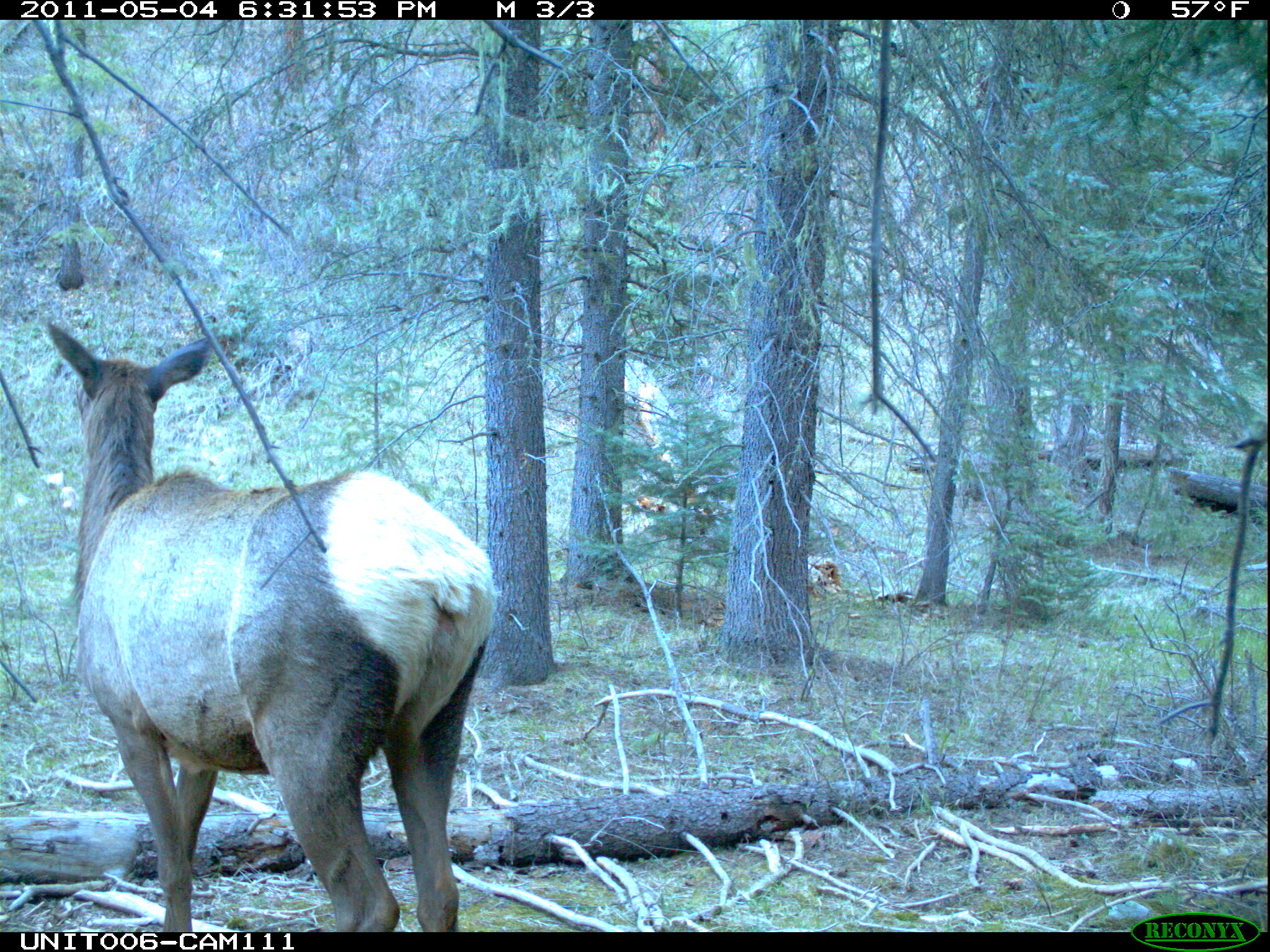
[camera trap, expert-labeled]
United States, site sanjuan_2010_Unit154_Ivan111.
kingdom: Animalia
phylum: Chordata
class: Mammalia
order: Artiodactyla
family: Cervidae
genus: Cervus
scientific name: Cervus elaphus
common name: red deer